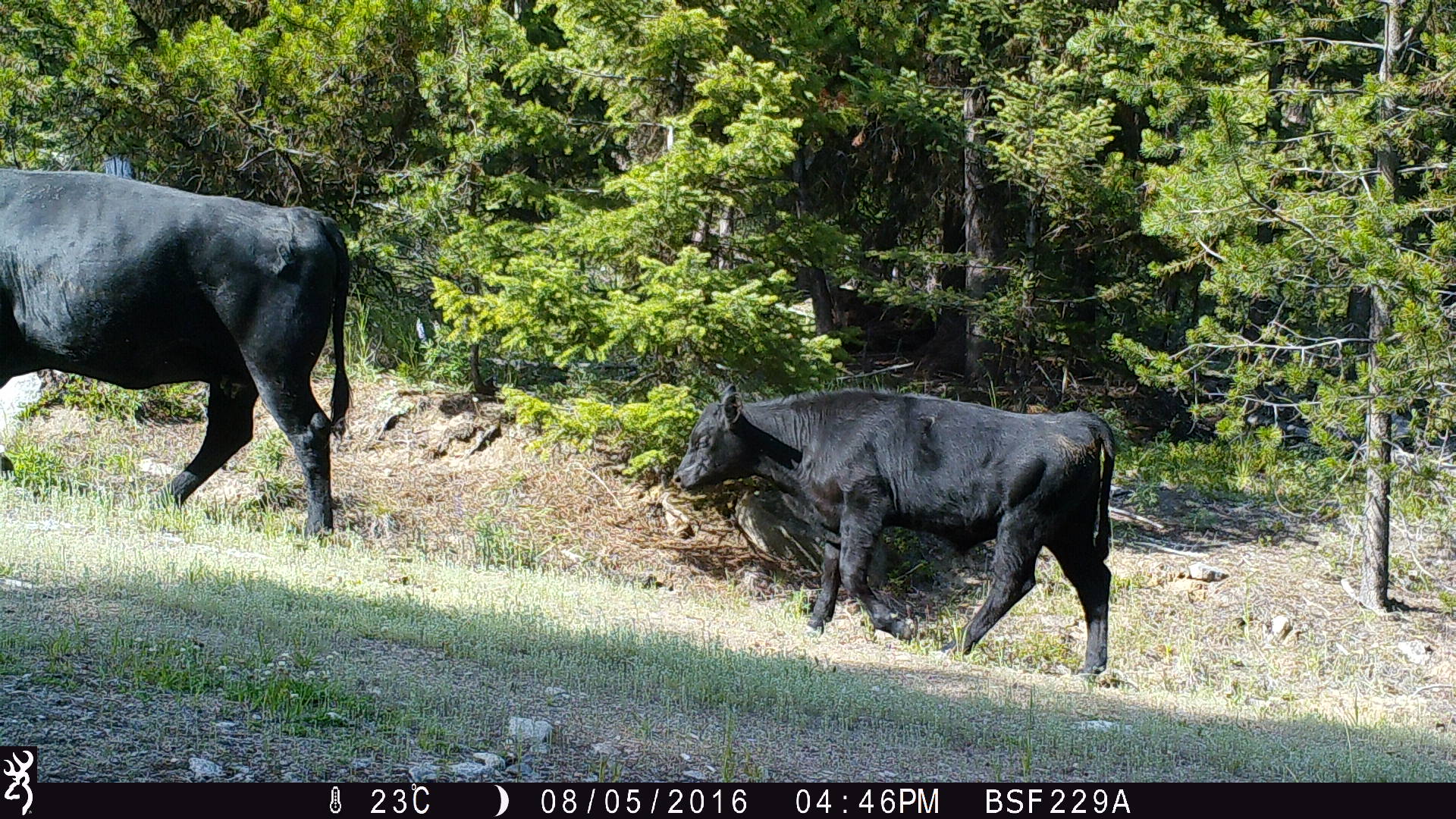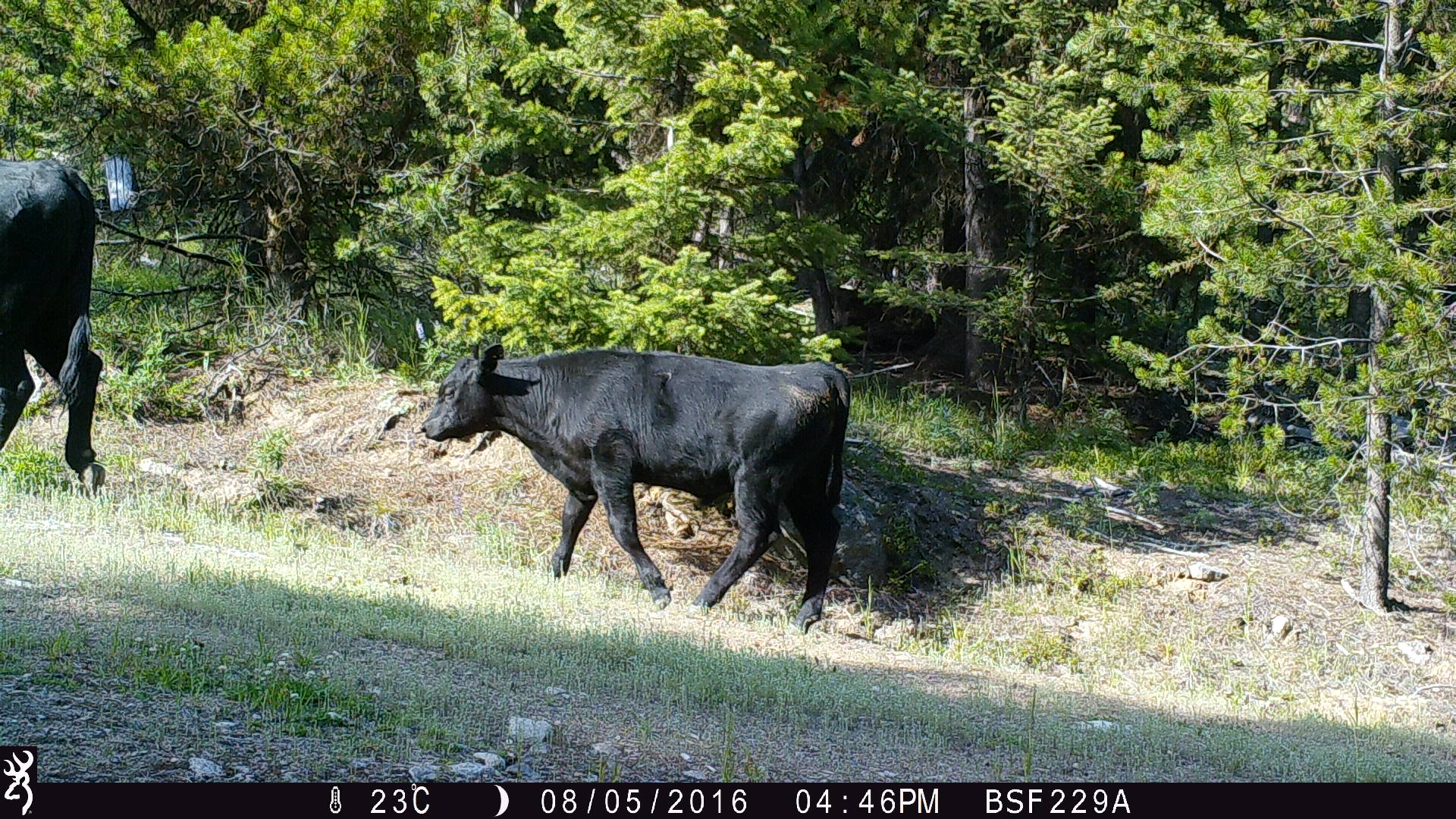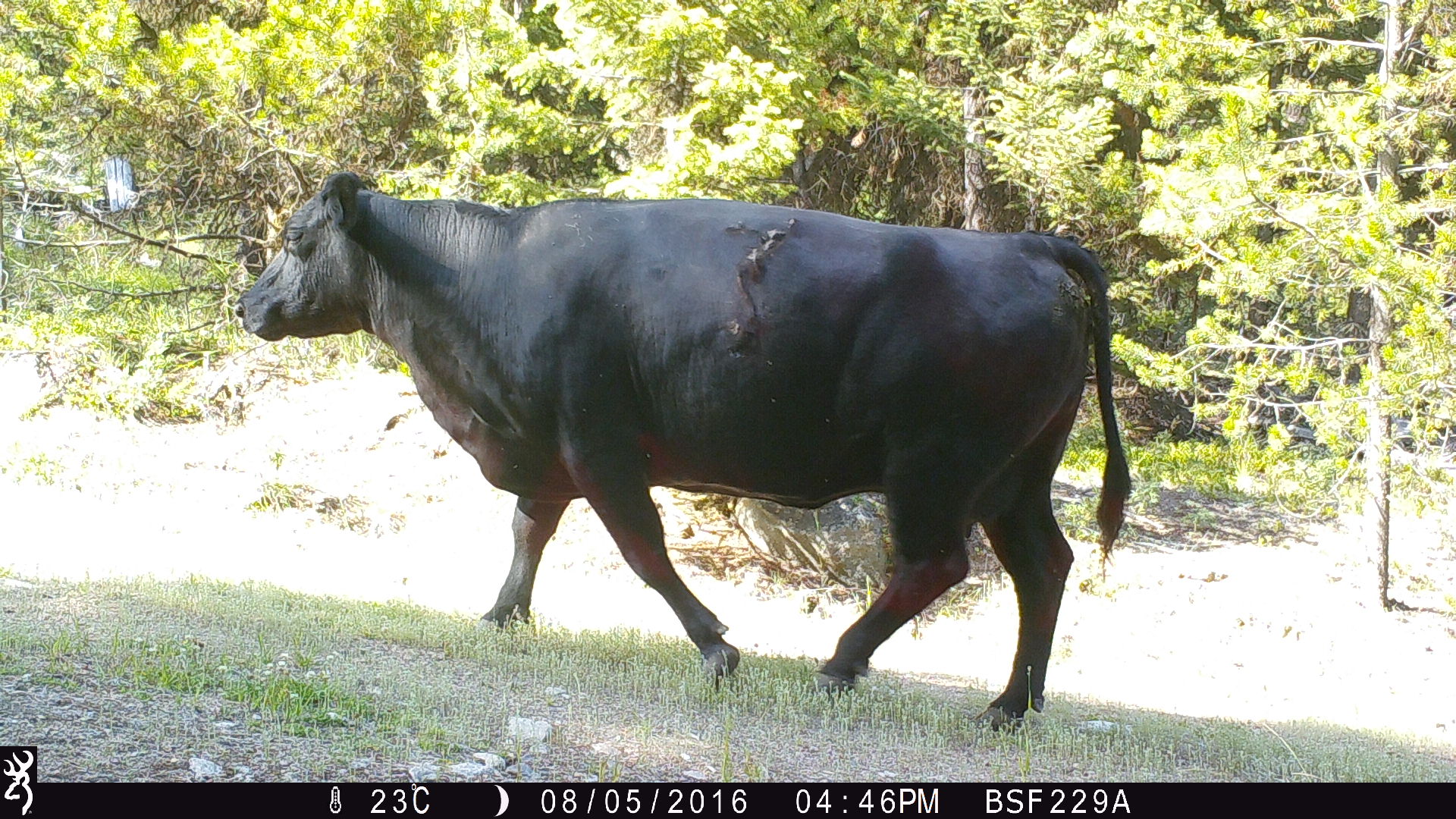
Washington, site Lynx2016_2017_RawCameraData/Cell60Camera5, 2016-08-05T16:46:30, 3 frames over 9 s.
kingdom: Animalia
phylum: Chordata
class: Mammalia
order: Artiodactyla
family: Bovidae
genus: Bos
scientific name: Bos taurus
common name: domestic cattle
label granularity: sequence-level